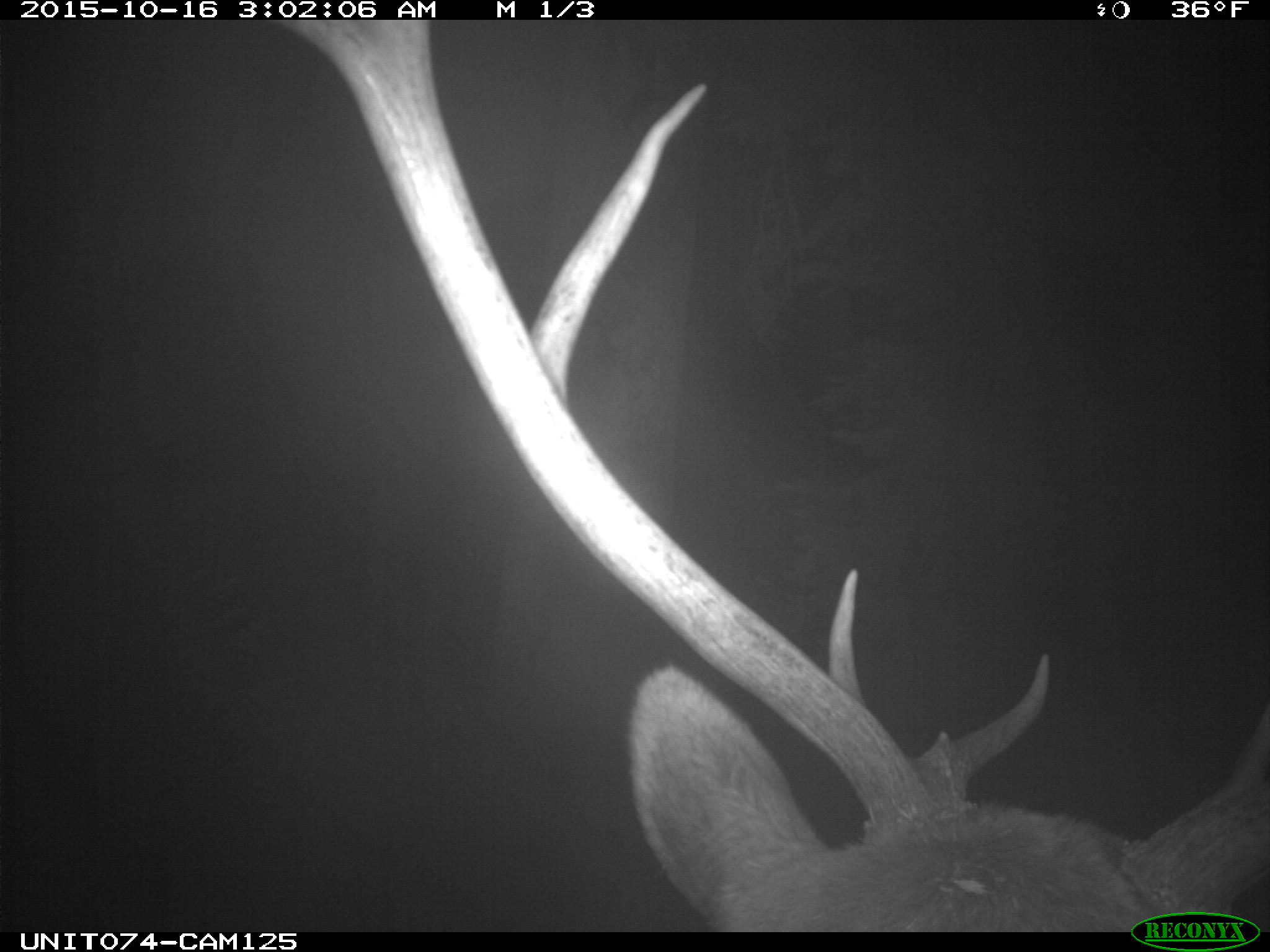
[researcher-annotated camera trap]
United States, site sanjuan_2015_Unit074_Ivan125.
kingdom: Animalia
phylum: Chordata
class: Mammalia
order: Artiodactyla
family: Cervidae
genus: Cervus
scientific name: Cervus elaphus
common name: red deer